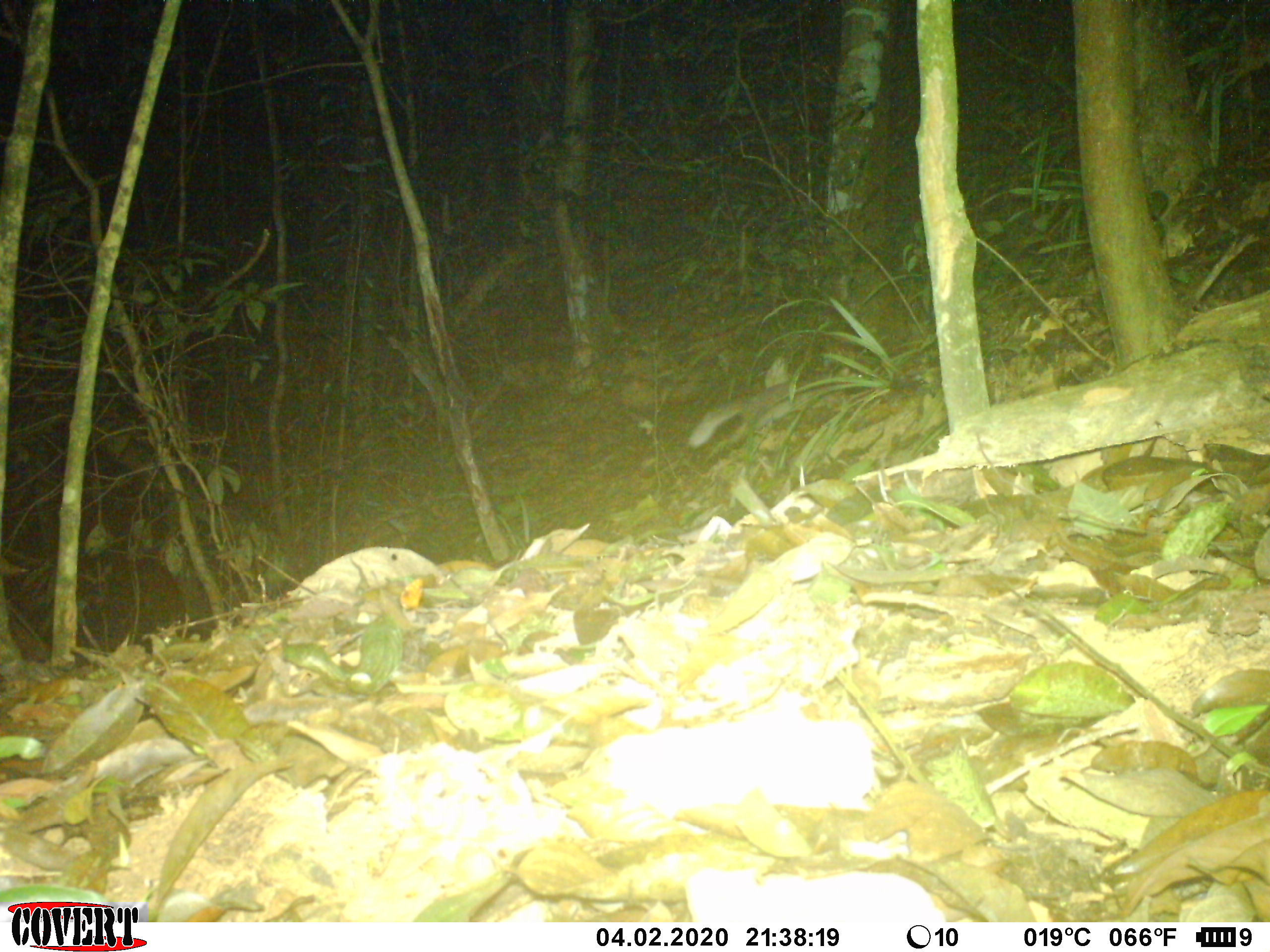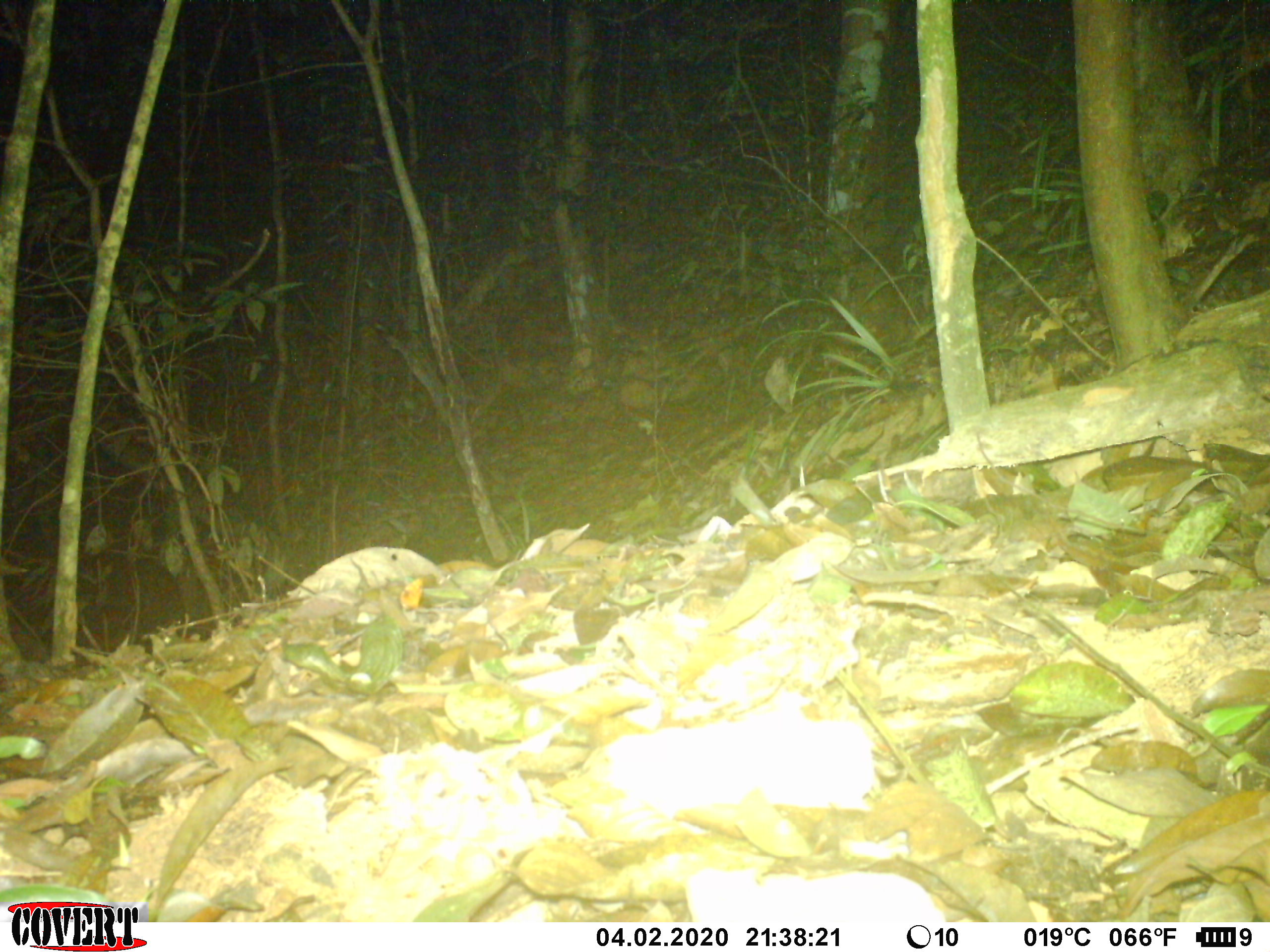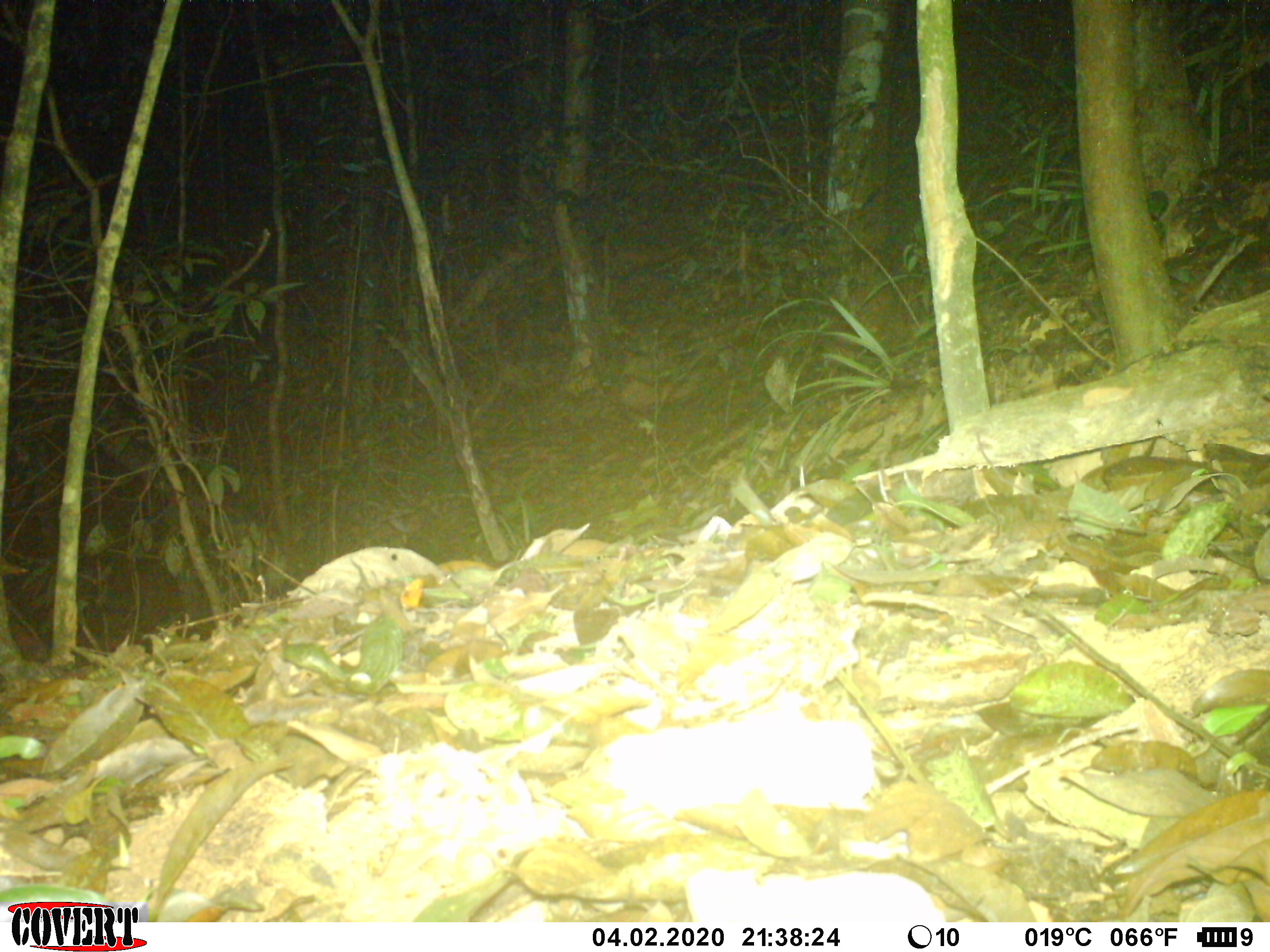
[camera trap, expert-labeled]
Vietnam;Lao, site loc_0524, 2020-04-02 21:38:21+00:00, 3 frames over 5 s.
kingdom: Animalia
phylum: Chordata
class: Mammalia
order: Carnivora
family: Mustelidae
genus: Melogale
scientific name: Melogale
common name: ferret badger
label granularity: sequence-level